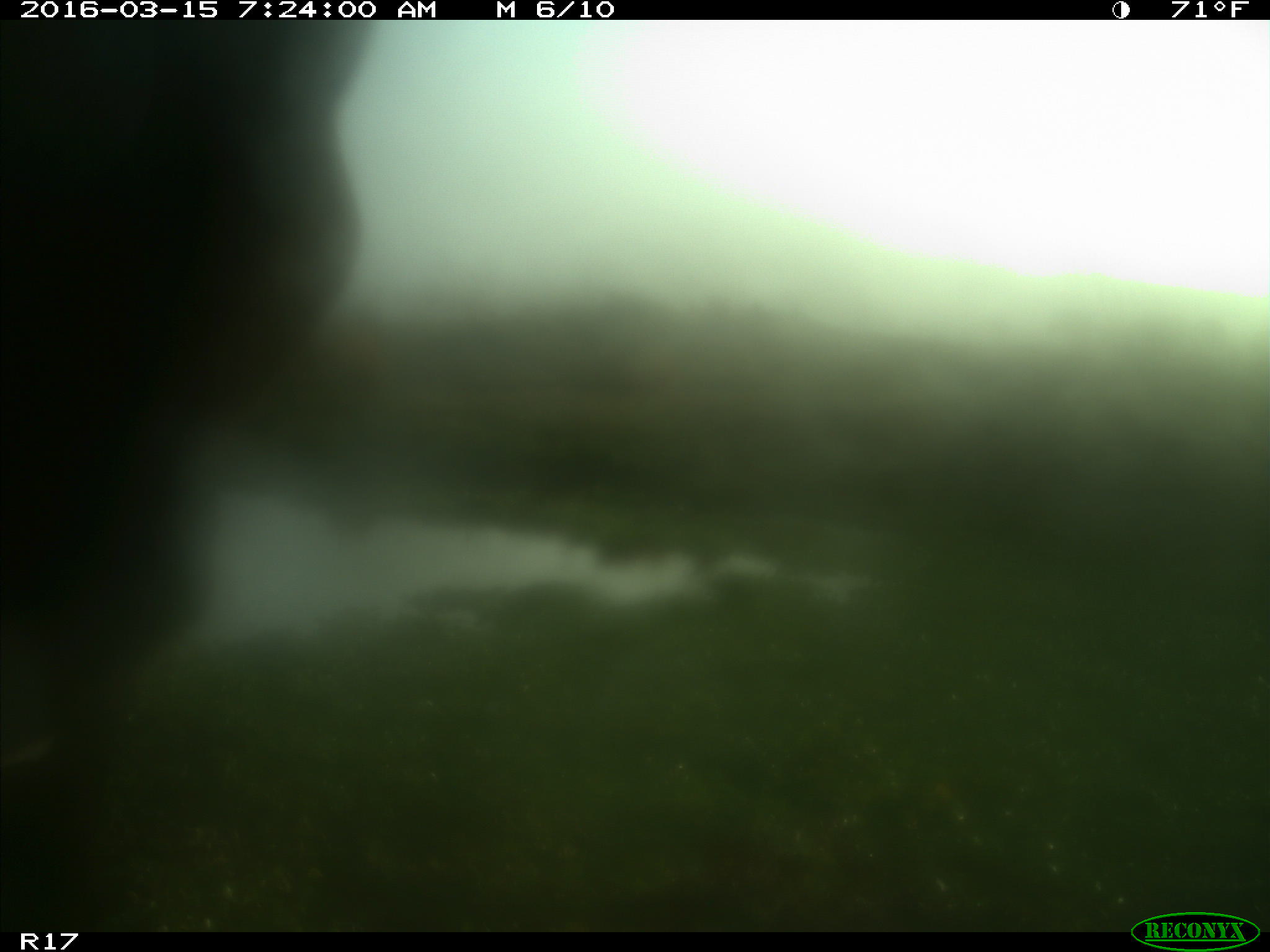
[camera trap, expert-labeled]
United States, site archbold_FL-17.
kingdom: Animalia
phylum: Chordata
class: Mammalia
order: Artiodactyla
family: Bovidae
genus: Bos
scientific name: Bos taurus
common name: domestic cow